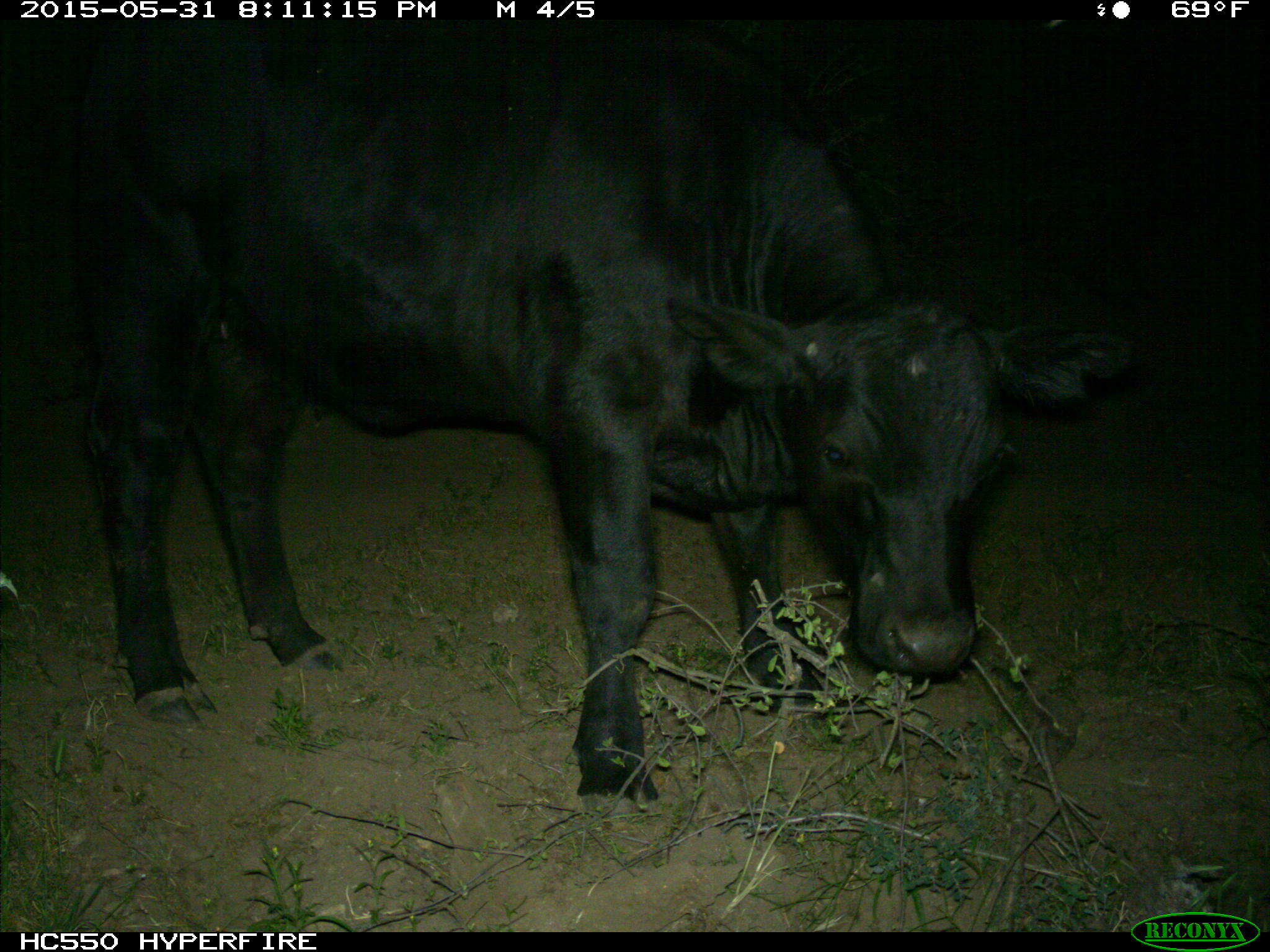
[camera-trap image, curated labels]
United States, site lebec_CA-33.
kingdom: Animalia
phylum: Chordata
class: Mammalia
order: Artiodactyla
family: Bovidae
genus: Bos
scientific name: Bos taurus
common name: domestic cow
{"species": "Bos taurus (domestic cow)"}